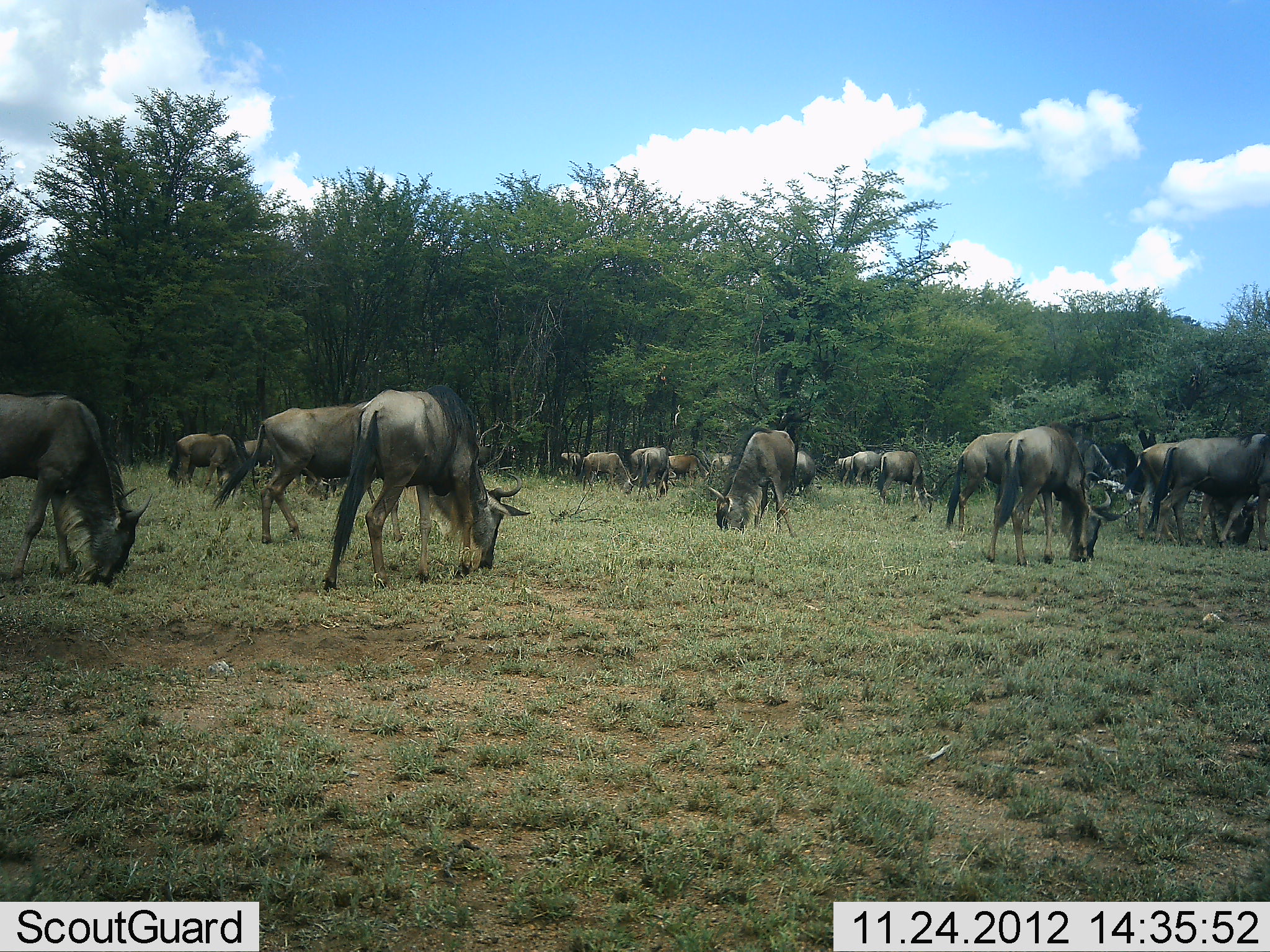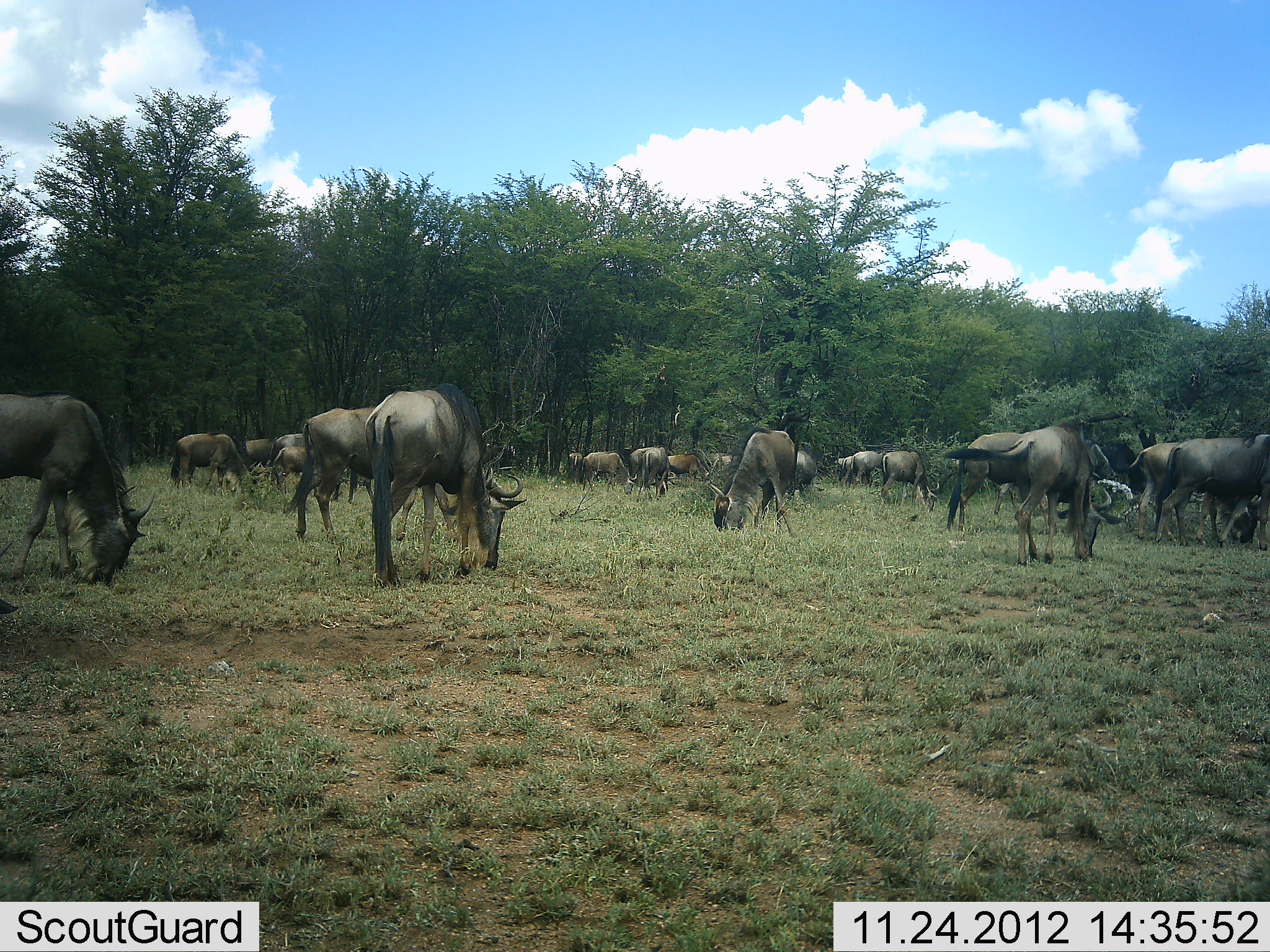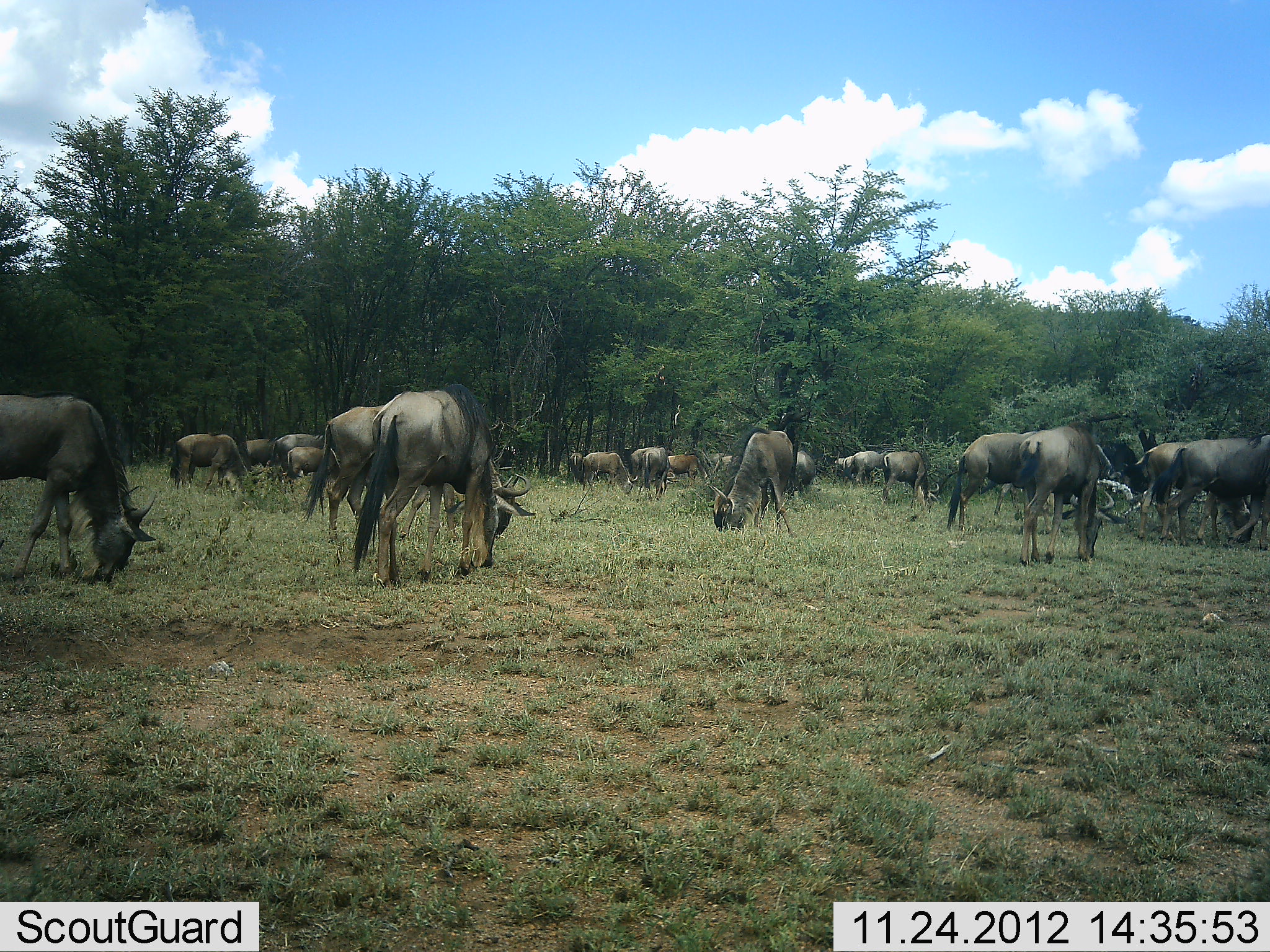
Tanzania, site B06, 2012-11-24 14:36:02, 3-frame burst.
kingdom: Animalia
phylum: Chordata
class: Mammalia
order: Artiodactyla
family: Bovidae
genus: Connochaetes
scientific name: Connochaetes taurinus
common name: blue wildebeest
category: wildebeest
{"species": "wildebeest (blue wildebeest) (Connochaetes taurinus)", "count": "11-50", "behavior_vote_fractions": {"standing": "30%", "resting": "0%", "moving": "20%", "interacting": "0%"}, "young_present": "40%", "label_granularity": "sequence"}